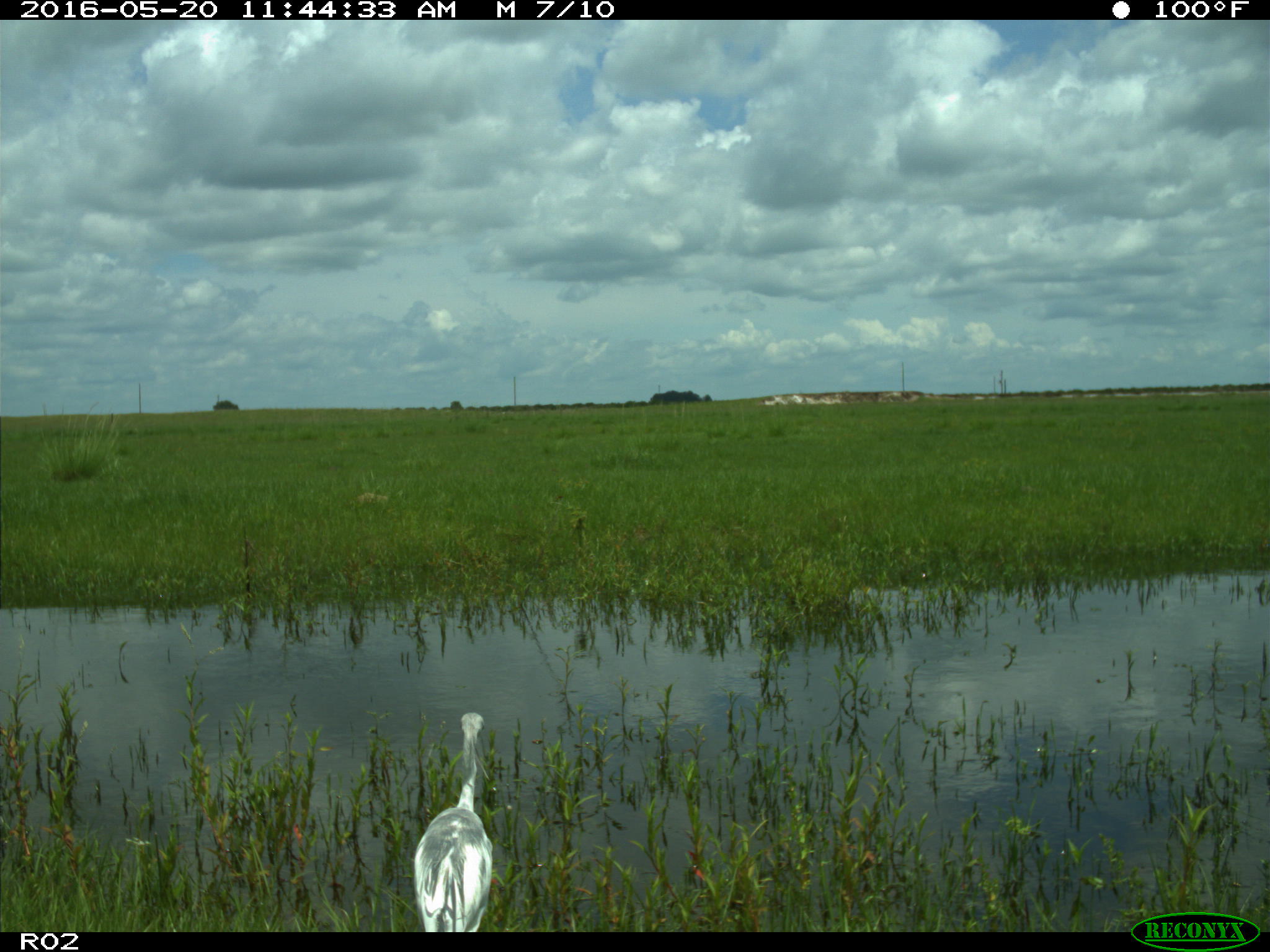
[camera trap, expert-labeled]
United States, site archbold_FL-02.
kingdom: Animalia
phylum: Chordata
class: Aves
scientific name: Aves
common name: birds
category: unidentified bird